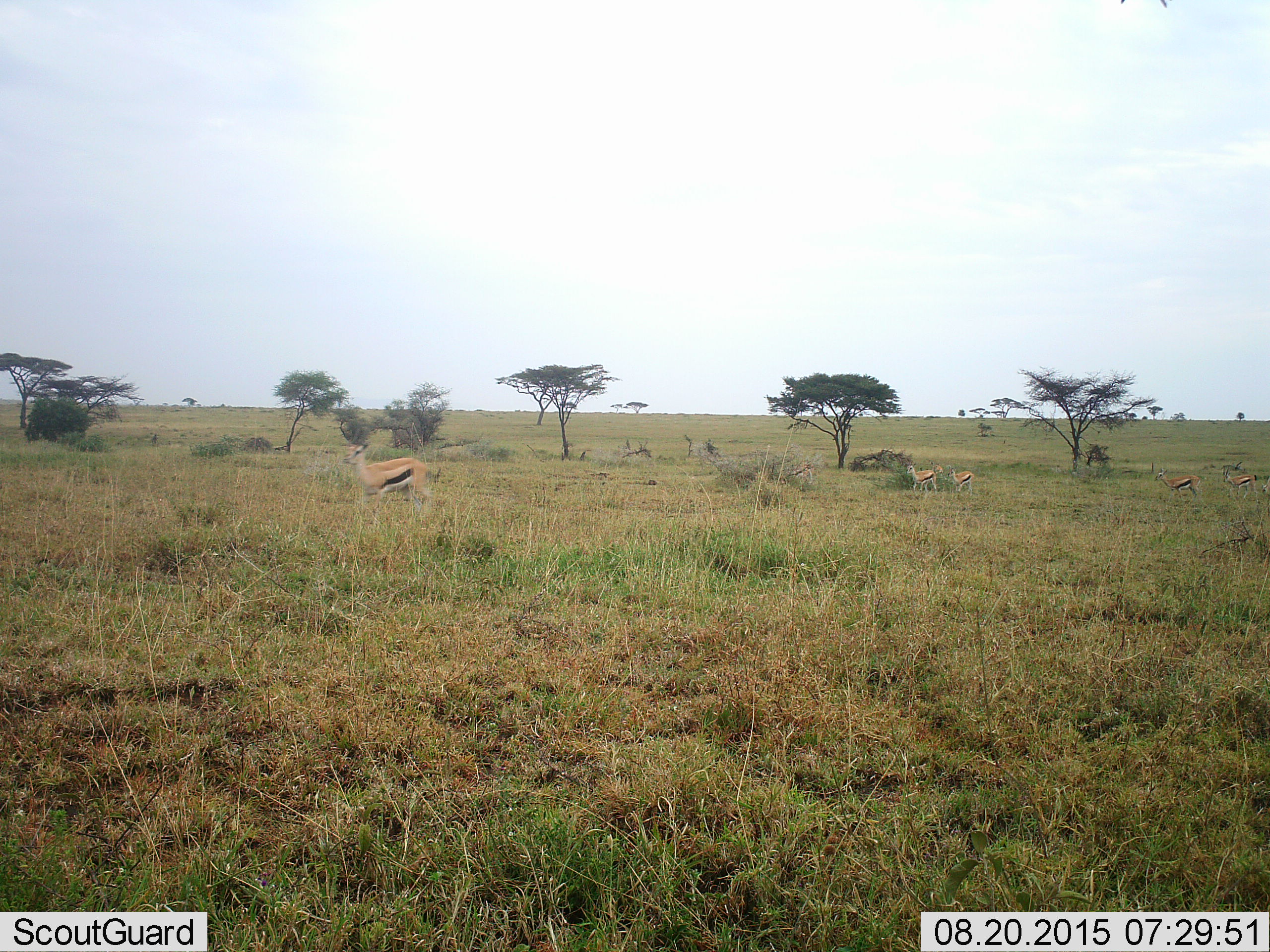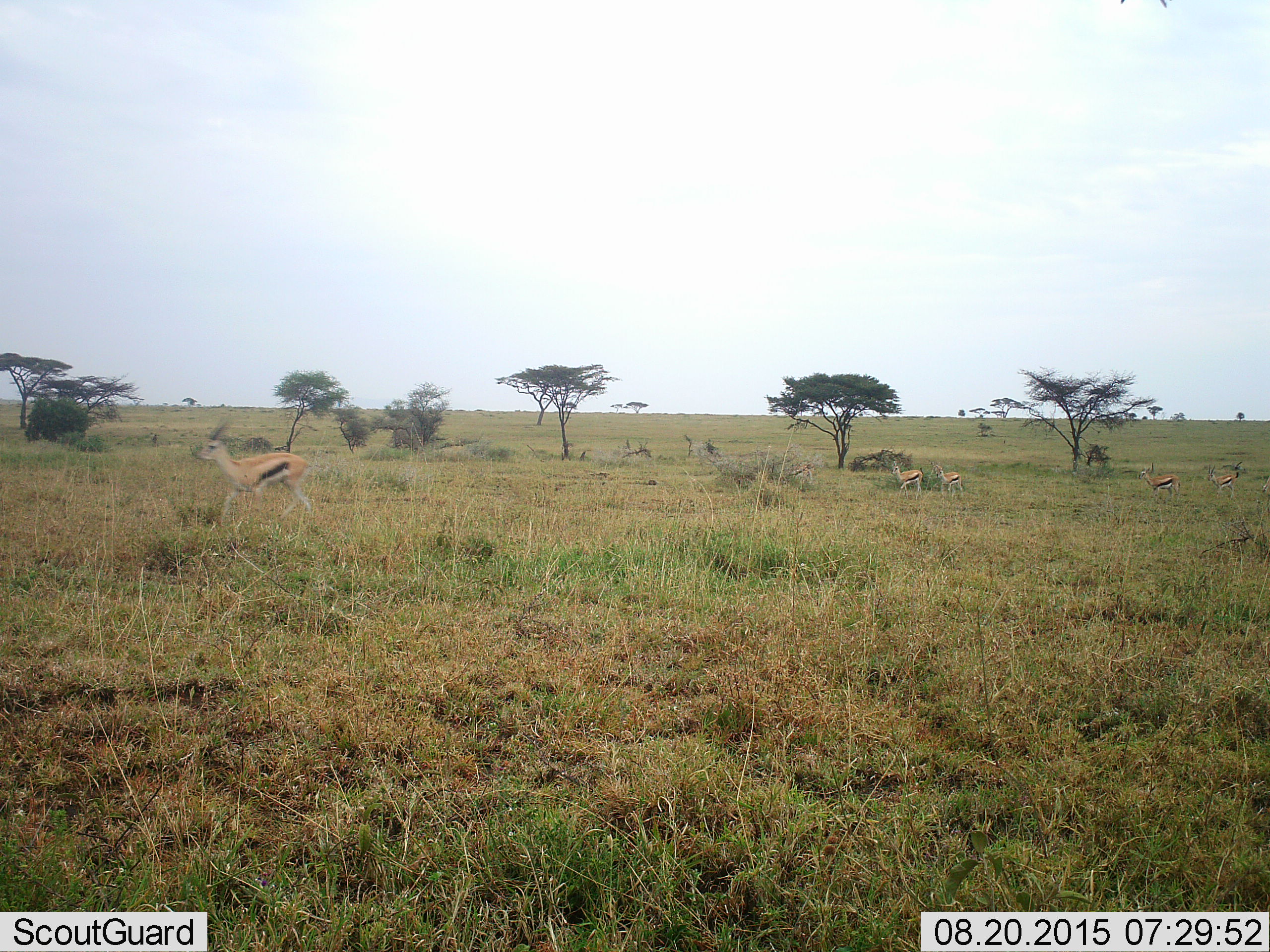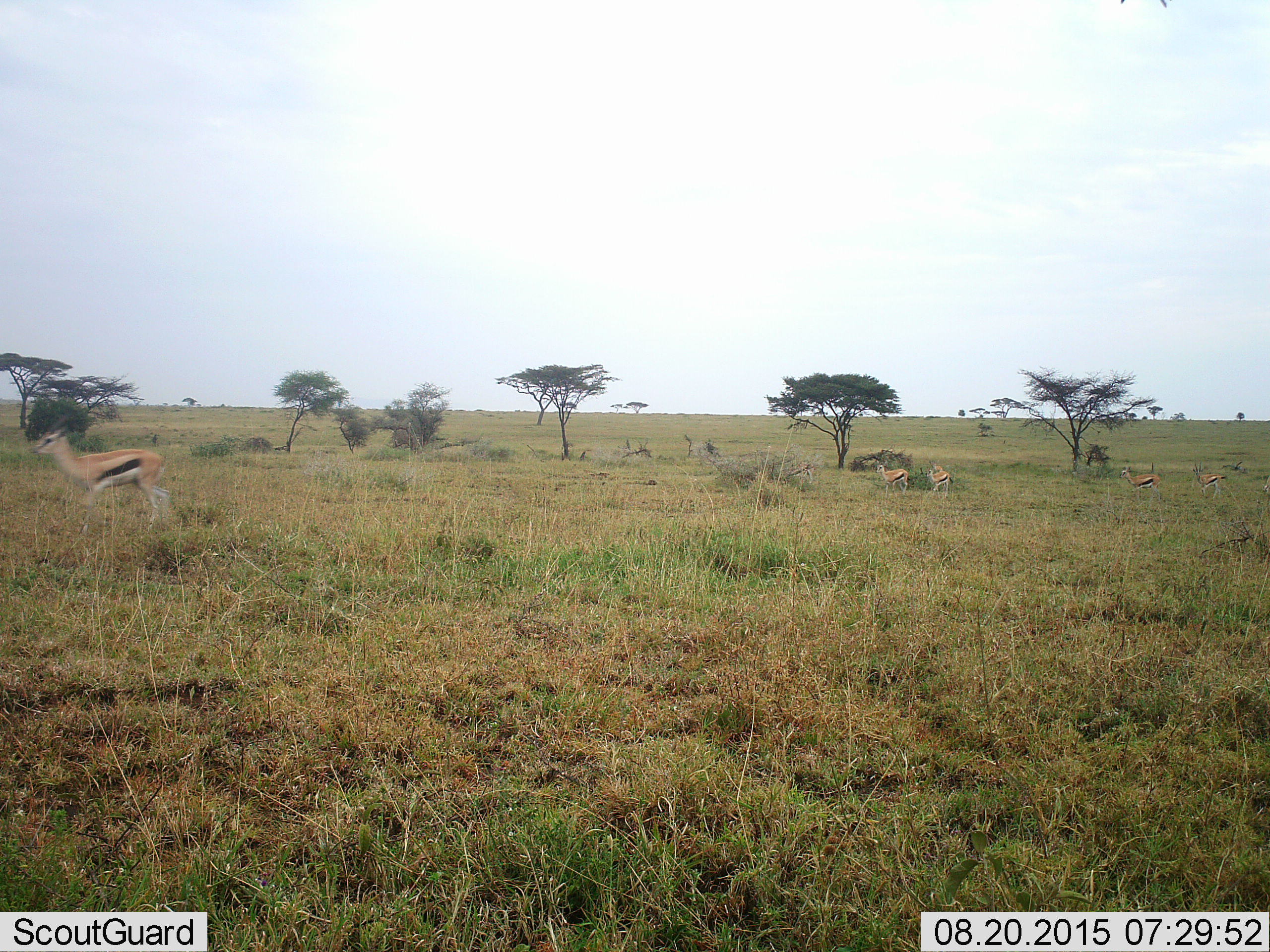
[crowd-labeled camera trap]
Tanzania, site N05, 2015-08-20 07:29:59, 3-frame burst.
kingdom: Animalia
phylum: Chordata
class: Mammalia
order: Artiodactyla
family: Bovidae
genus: Eudorcas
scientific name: Eudorcas thomsonii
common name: thomson's gazelle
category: gazellethomsons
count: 6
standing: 33%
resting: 0%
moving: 100%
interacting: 0%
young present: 22%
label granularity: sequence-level